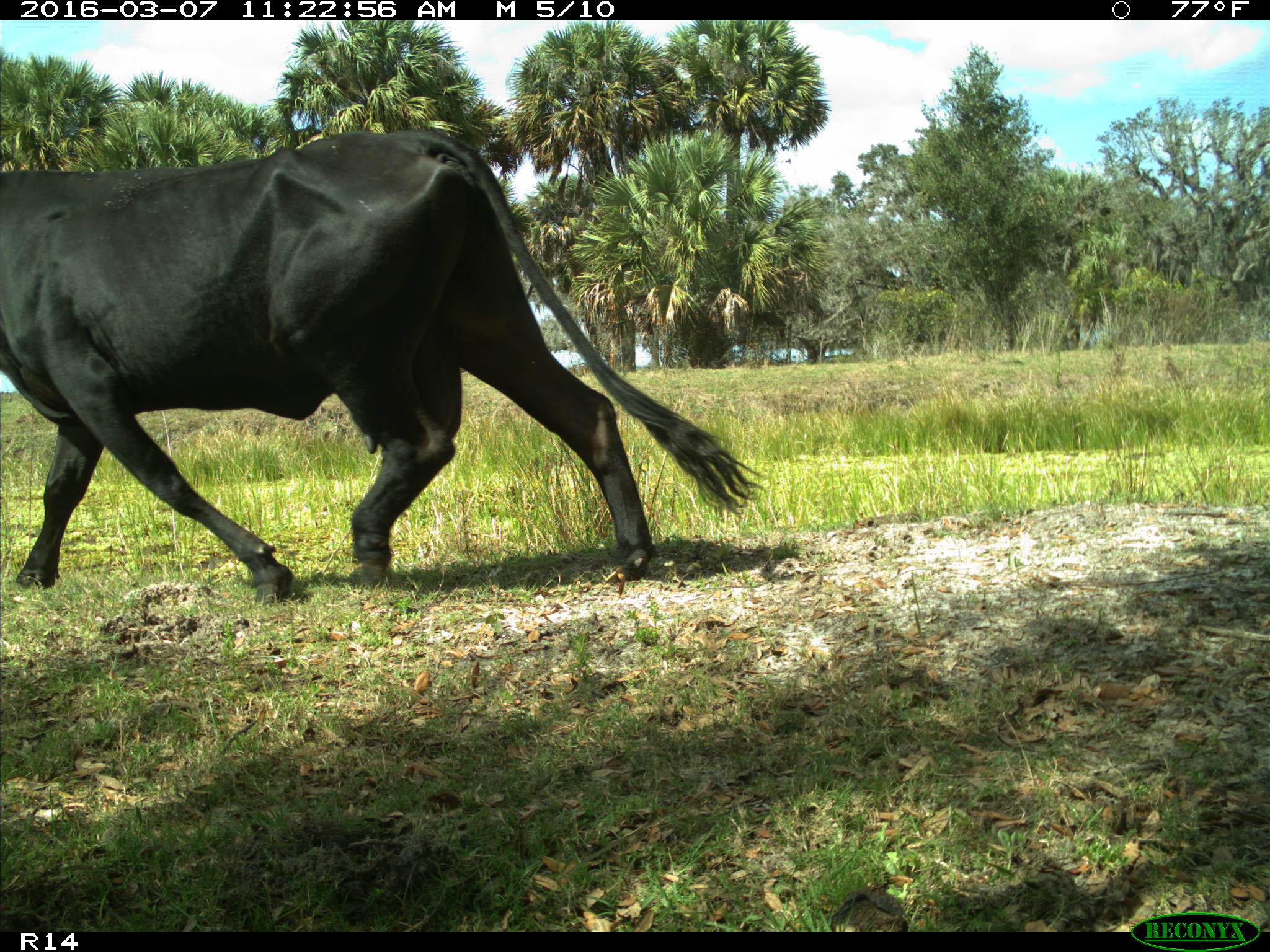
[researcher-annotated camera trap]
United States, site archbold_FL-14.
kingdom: Animalia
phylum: Chordata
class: Mammalia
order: Artiodactyla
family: Bovidae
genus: Bos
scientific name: Bos taurus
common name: domestic cow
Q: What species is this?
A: Bos taurus (domestic cow).